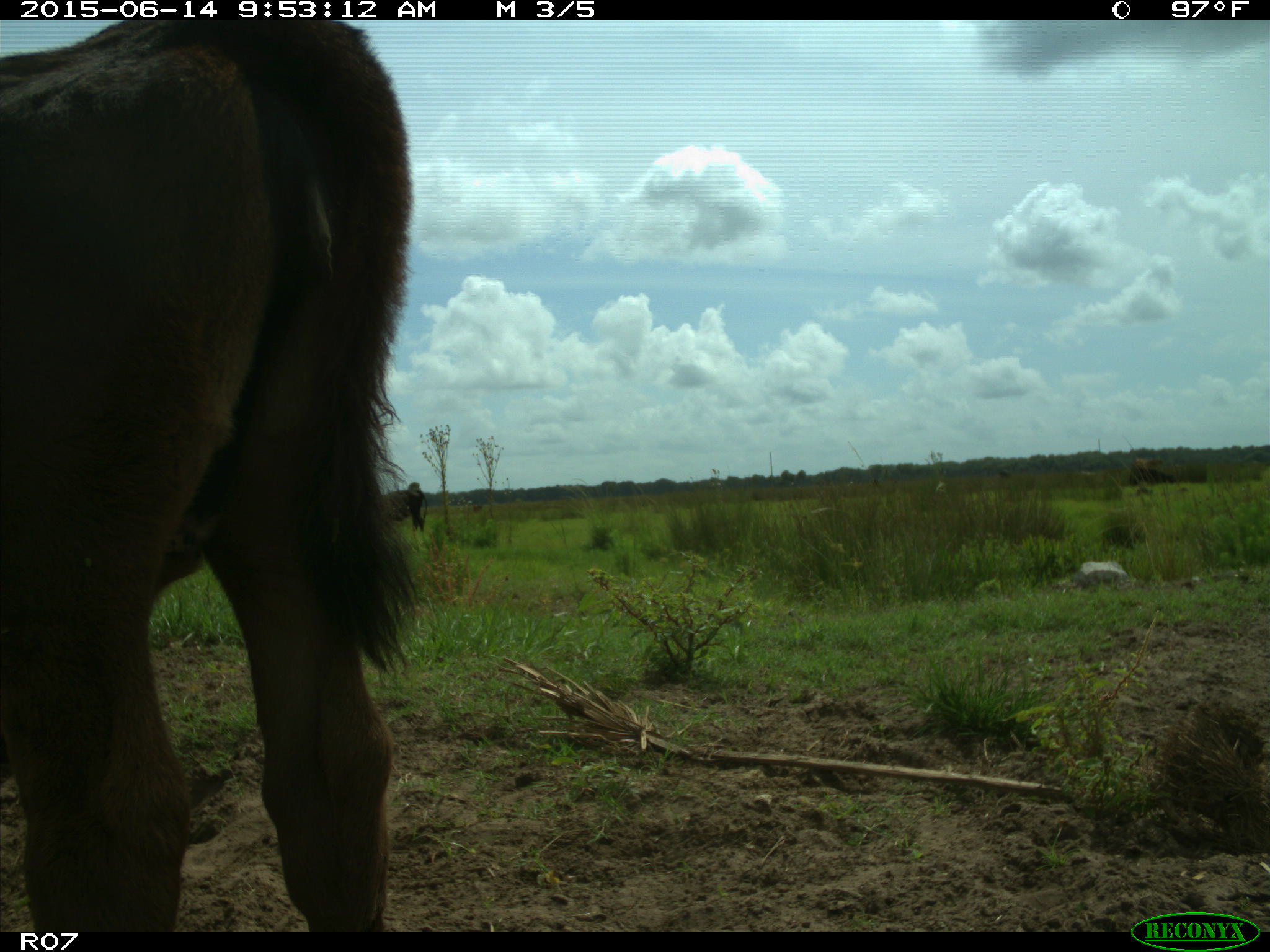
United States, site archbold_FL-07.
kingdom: Animalia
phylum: Chordata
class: Mammalia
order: Artiodactyla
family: Bovidae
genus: Bos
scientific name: Bos taurus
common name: domestic cow